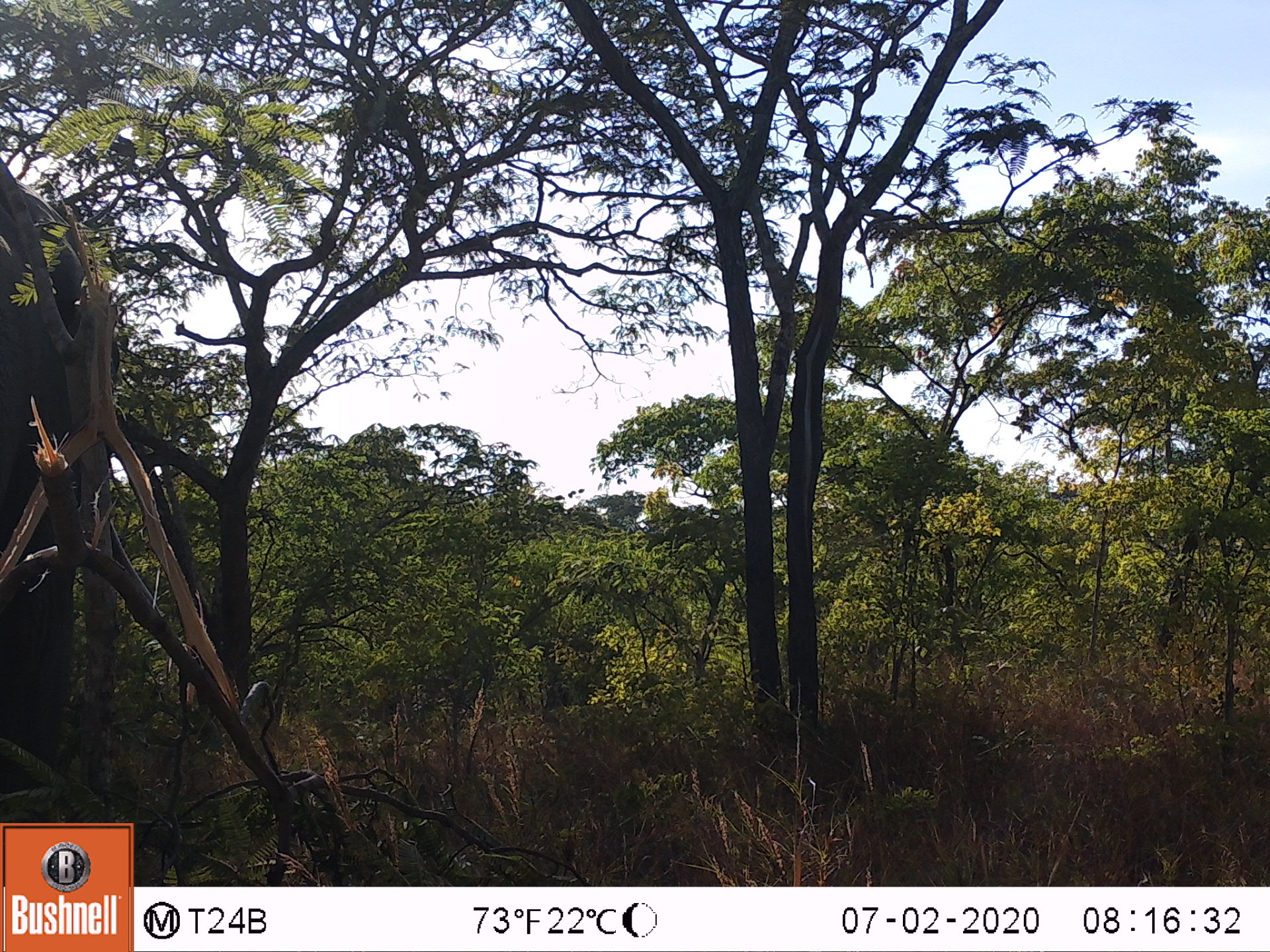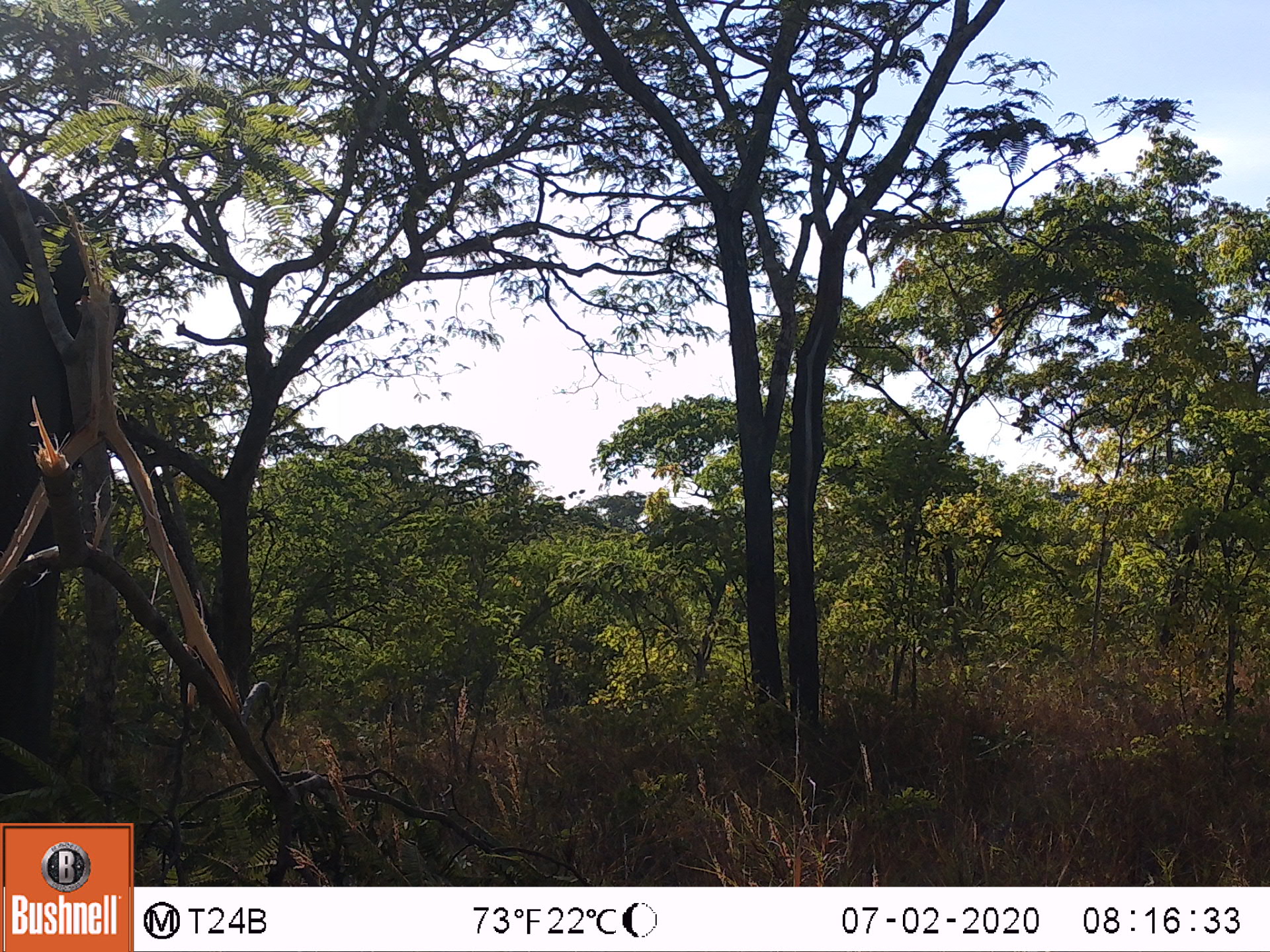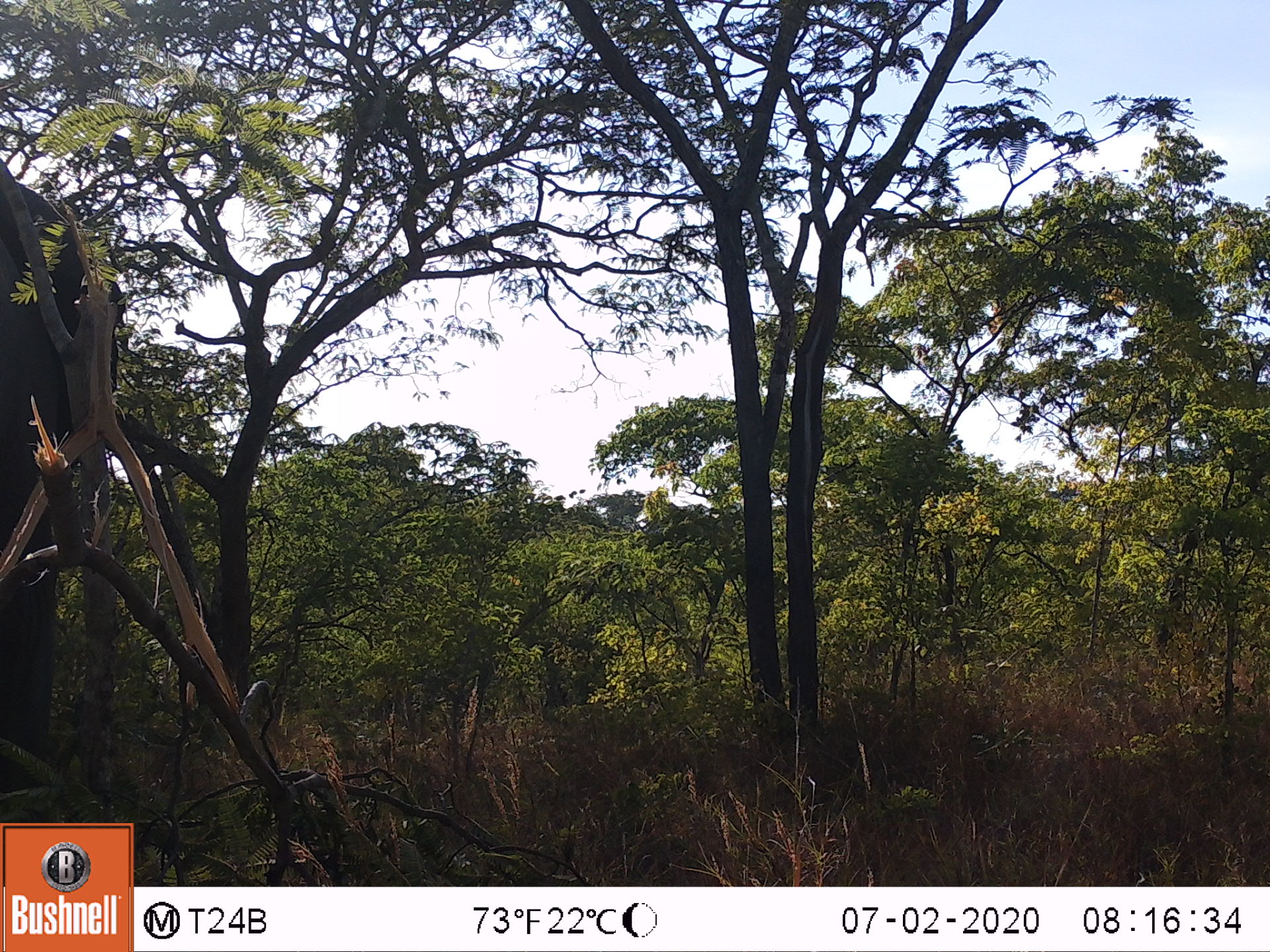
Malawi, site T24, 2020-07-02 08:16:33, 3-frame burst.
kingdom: Animalia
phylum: Chordata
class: Mammalia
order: Proboscidea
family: Elephantidae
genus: Loxodonta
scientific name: Loxodonta africana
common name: african savanna elephant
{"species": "african savanna elephant (Loxodonta africana)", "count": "1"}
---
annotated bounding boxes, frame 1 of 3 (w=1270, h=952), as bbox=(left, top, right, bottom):
african savanna elephant: bbox=(0, 149, 125, 808)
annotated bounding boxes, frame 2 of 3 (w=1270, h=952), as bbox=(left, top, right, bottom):
african savanna elephant: bbox=(0, 129, 135, 803)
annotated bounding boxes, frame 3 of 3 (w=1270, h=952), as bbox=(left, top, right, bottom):
african savanna elephant: bbox=(1, 131, 139, 807)